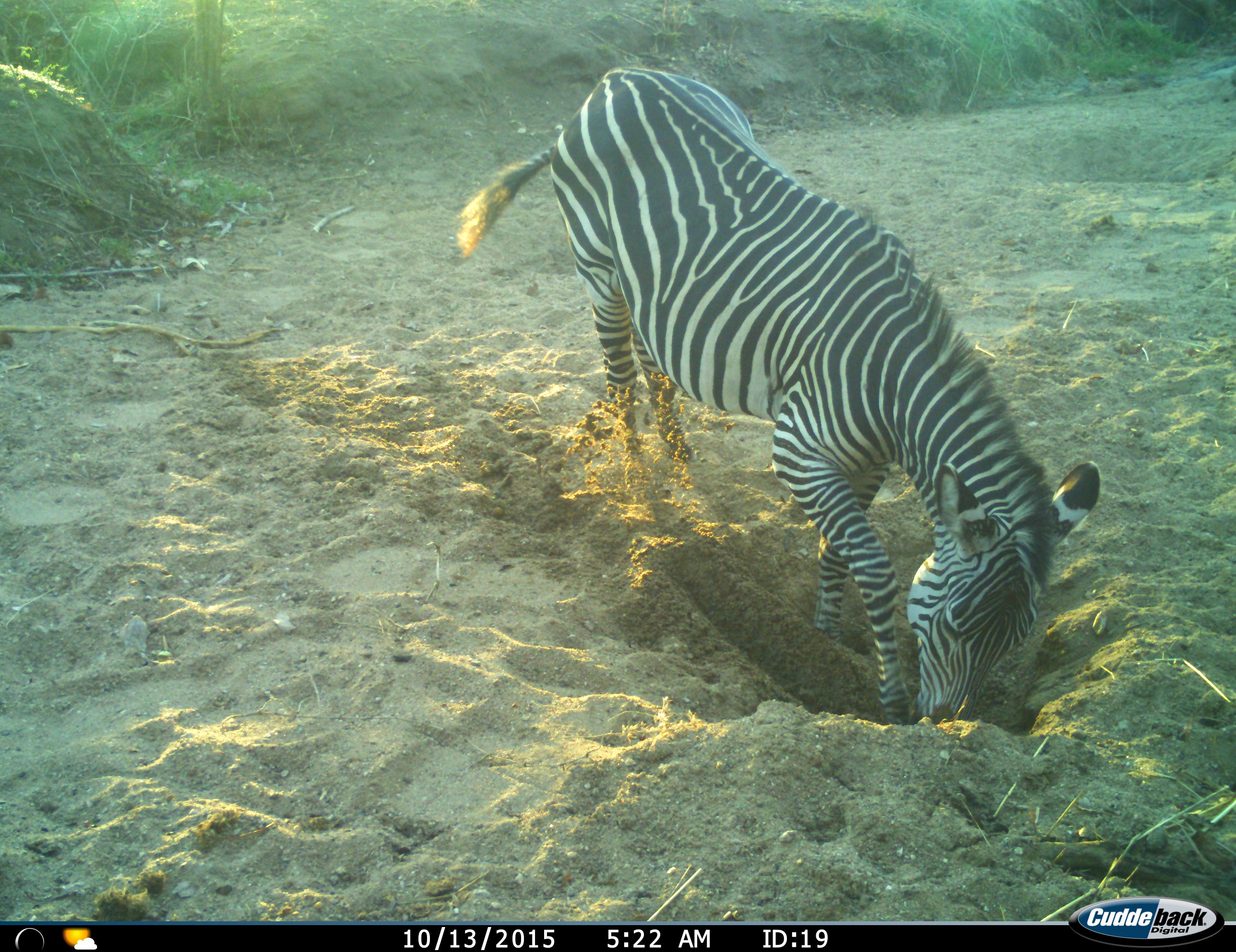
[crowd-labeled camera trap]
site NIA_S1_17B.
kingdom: Animalia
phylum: Chordata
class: Mammalia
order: Perissodactyla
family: Equidae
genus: Equus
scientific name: Equus quagga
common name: plains zebra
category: zebraplains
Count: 1.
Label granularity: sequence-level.